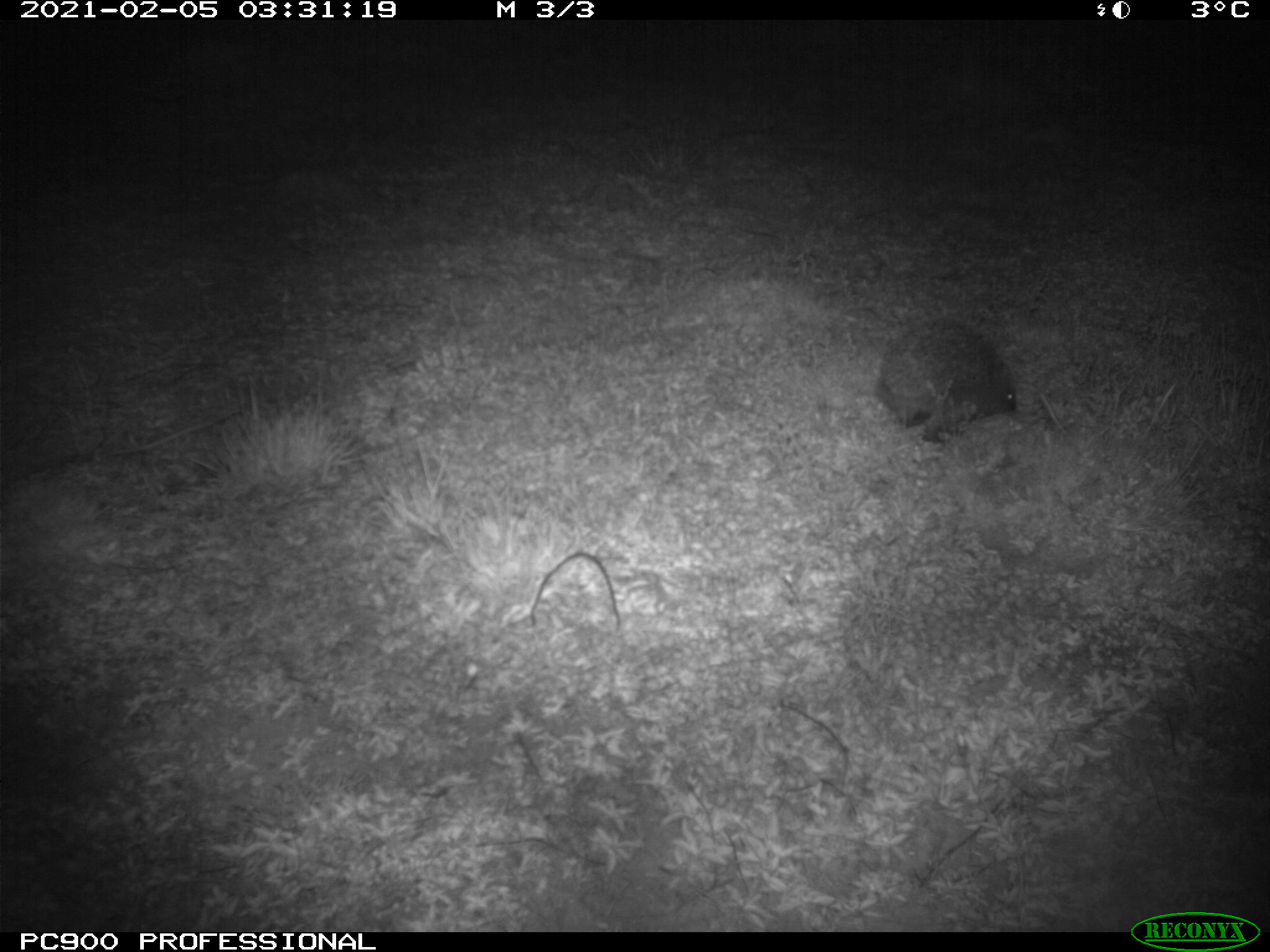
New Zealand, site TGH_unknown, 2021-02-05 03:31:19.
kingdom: Animalia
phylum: Chordata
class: Mammalia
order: Eulipotyphla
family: Erinaceidae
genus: Erinaceus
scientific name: Erinaceus europaeus europaeus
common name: european hedgehog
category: hedgehog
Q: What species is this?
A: Hedgehog (european hedgehog) (Erinaceus europaeus europaeus).